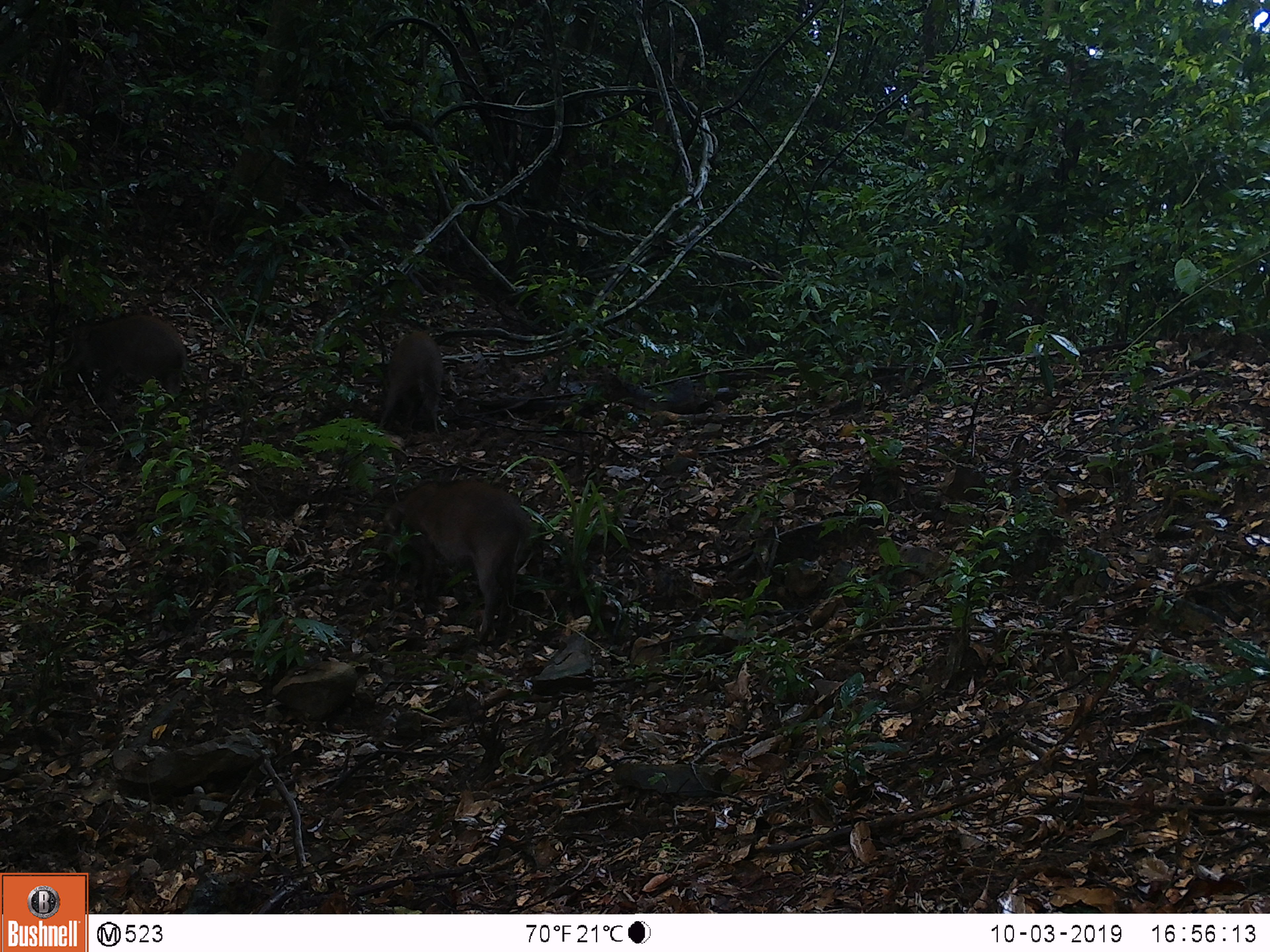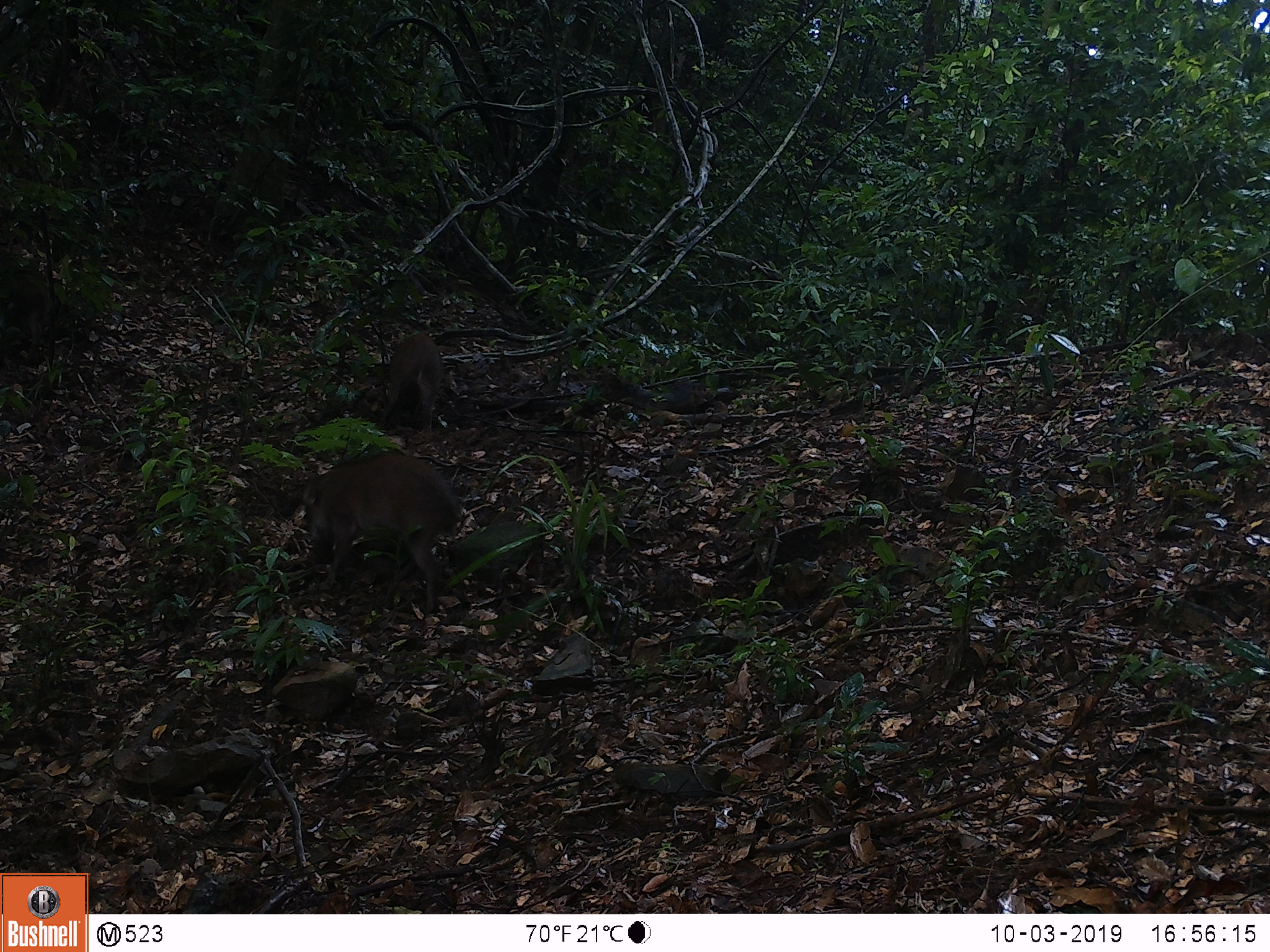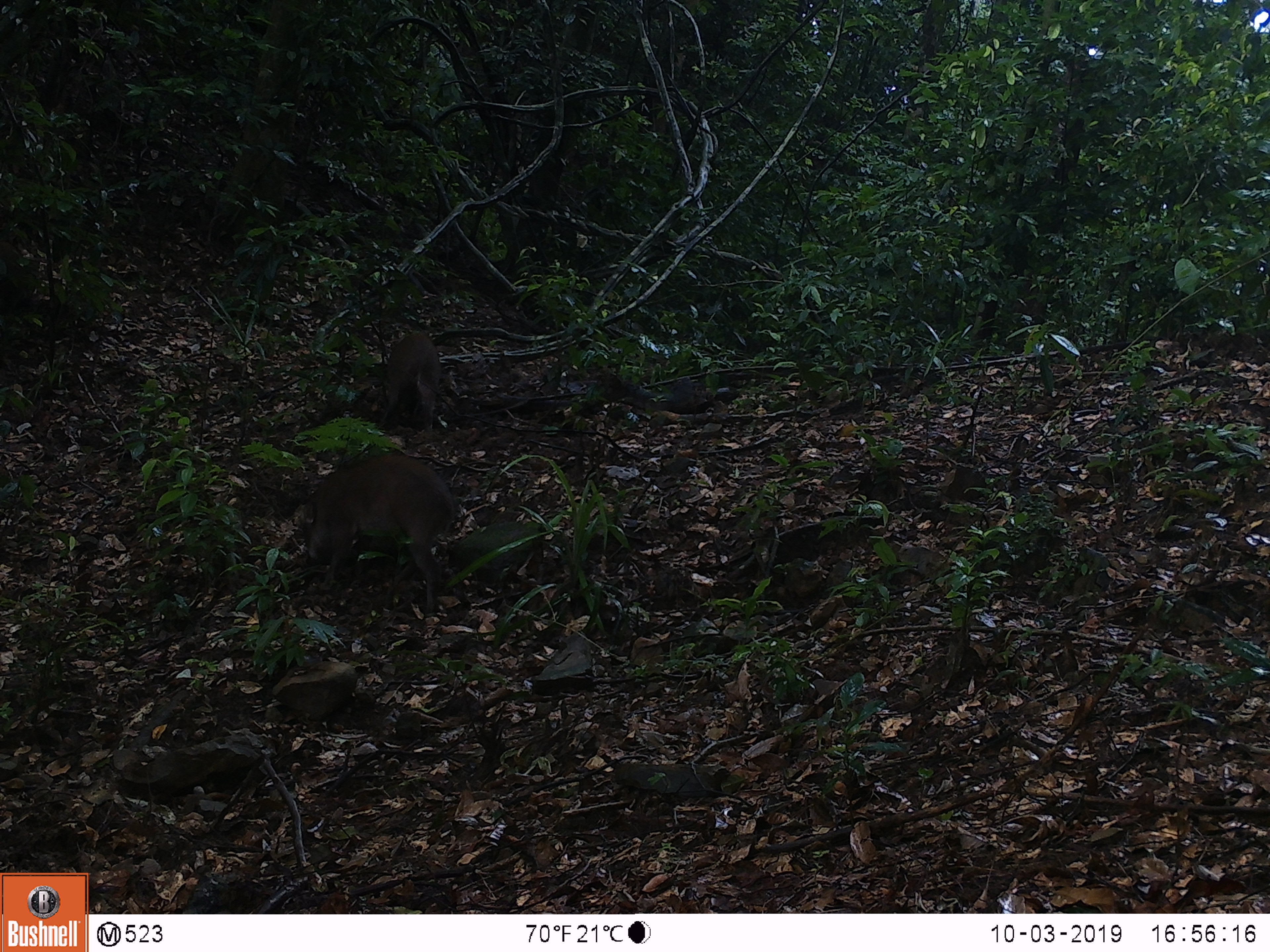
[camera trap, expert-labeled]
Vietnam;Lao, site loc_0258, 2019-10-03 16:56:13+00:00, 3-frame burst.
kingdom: Animalia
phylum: Chordata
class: Mammalia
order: Artiodactyla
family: Suidae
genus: Sus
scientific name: Sus scrofa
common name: eurasian wild pig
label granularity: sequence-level